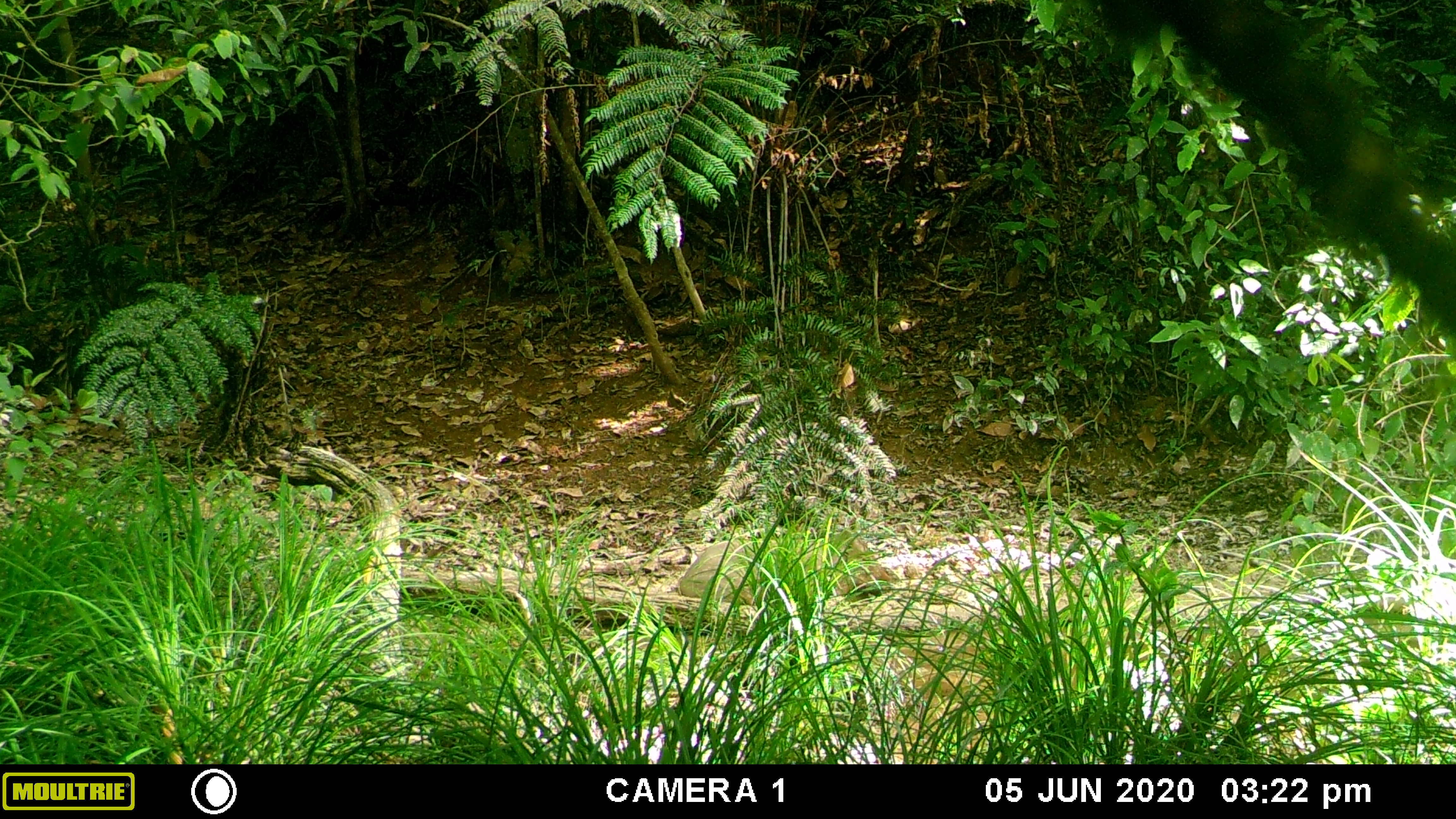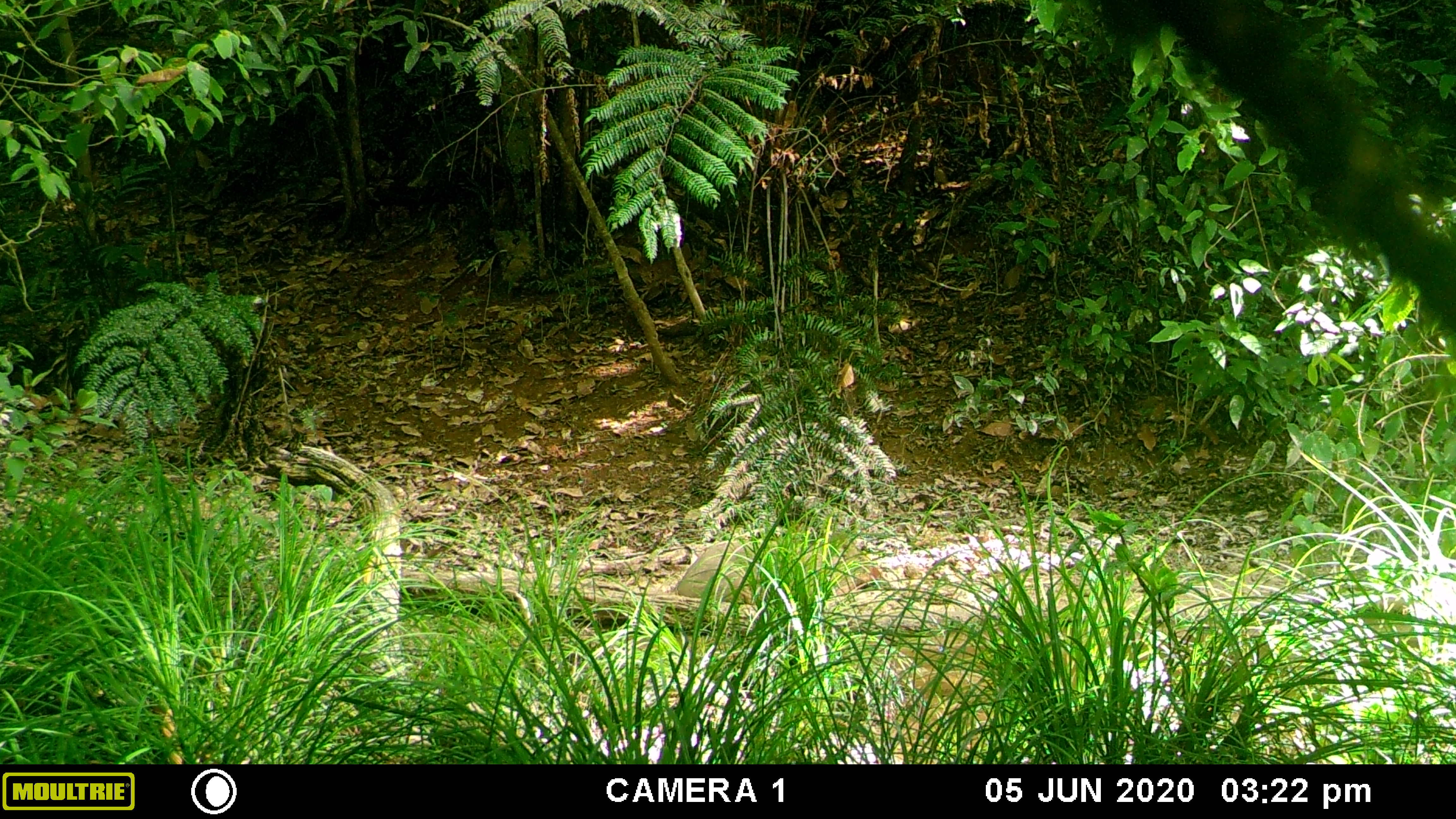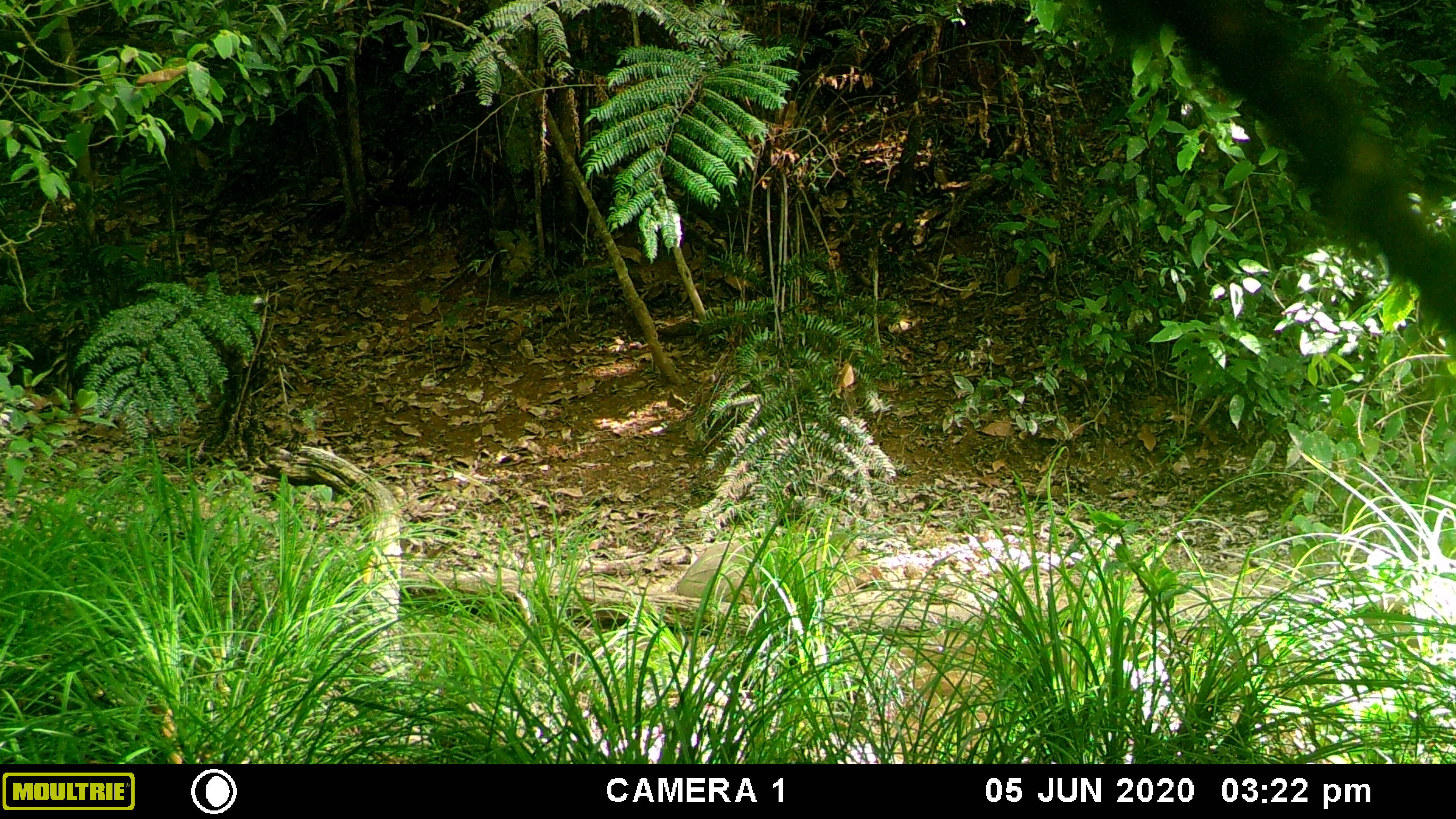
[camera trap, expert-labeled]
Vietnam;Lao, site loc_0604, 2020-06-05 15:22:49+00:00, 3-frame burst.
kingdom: Animalia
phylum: Chordata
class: Mammalia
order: Artiodactyla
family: Suidae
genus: Sus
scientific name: Sus scrofa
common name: eurasian wild pig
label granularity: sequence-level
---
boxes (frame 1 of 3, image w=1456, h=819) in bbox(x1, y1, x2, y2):
eurasian wild pig: bbox(676, 528, 893, 606)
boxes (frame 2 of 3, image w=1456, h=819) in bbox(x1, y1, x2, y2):
eurasian wild pig: bbox(676, 532, 884, 606)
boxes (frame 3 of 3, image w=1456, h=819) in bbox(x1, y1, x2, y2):
eurasian wild pig: bbox(675, 534, 881, 607)